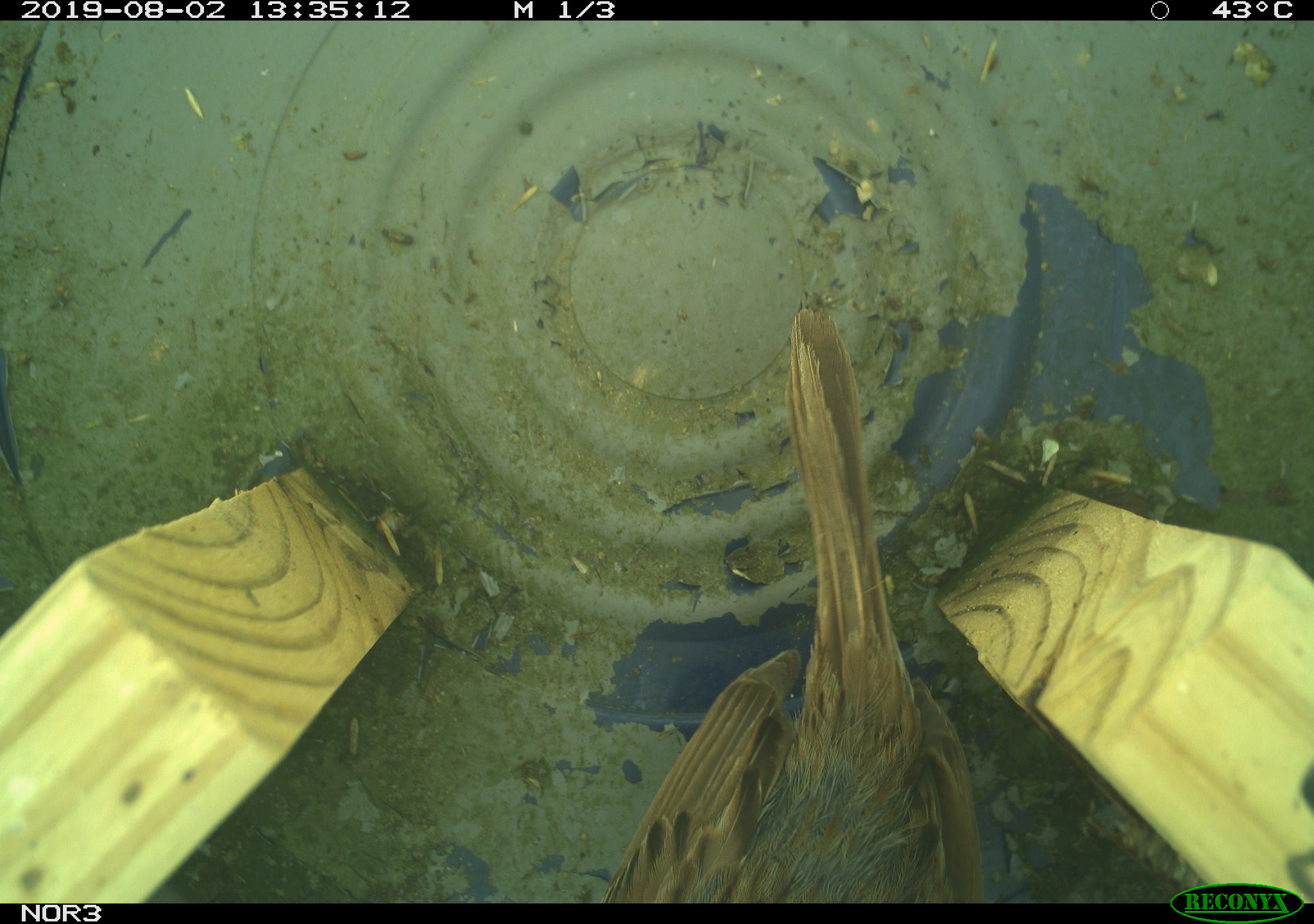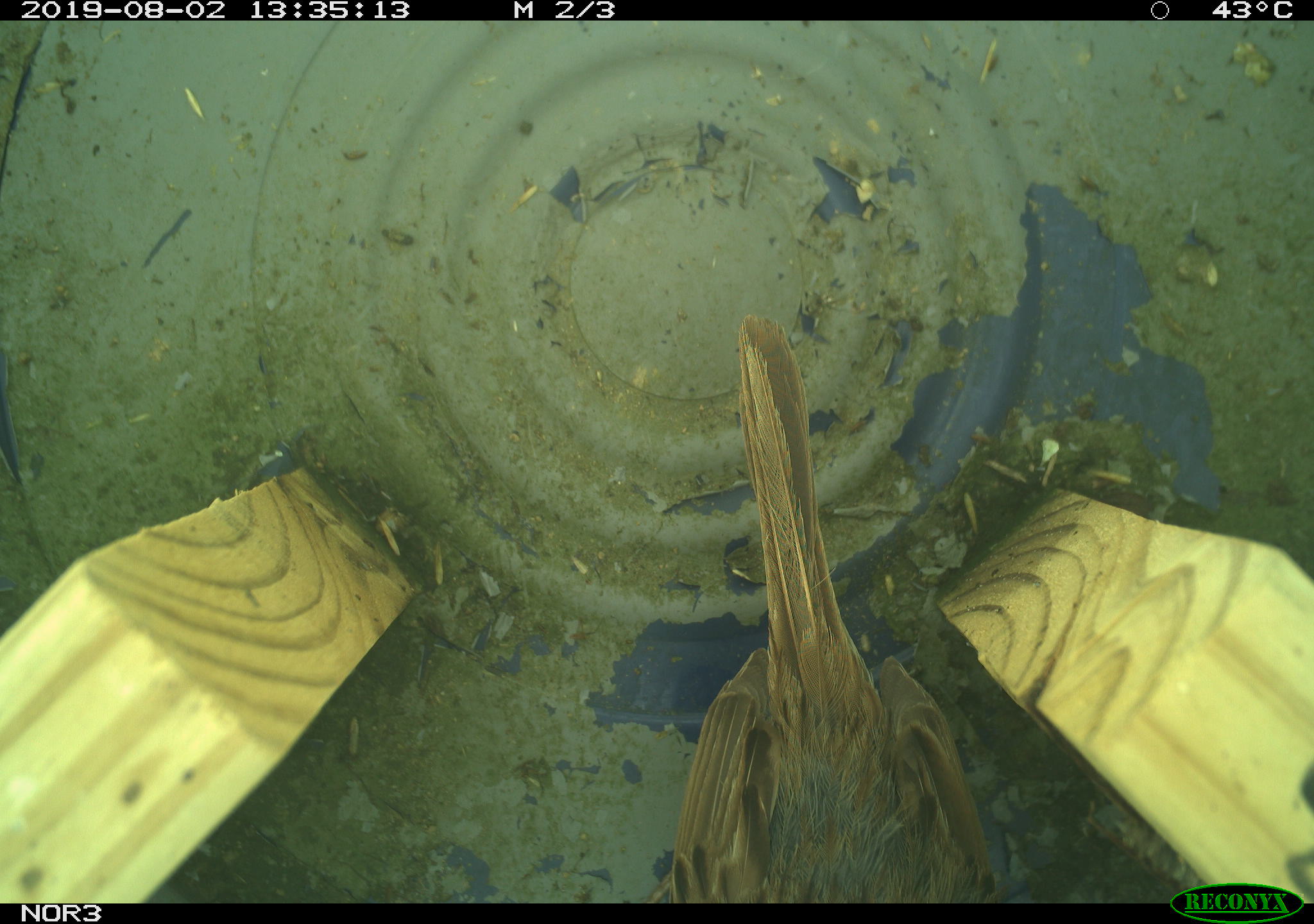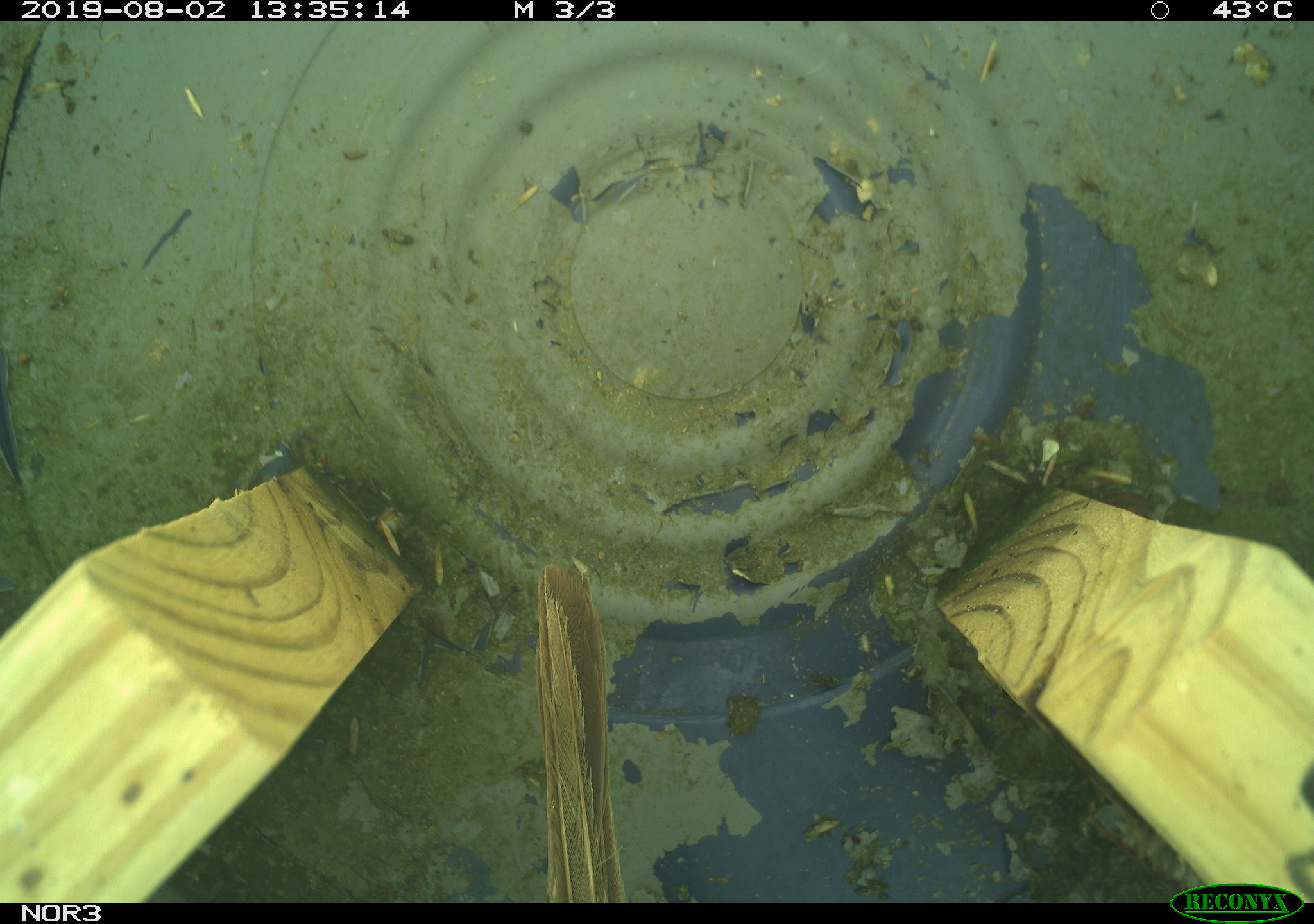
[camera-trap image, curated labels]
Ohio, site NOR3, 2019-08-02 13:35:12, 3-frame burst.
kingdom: Animalia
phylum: Chordata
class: Aves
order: Passeriformes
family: Passerellidae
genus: Melospiza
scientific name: Melospiza melodia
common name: song sparrow